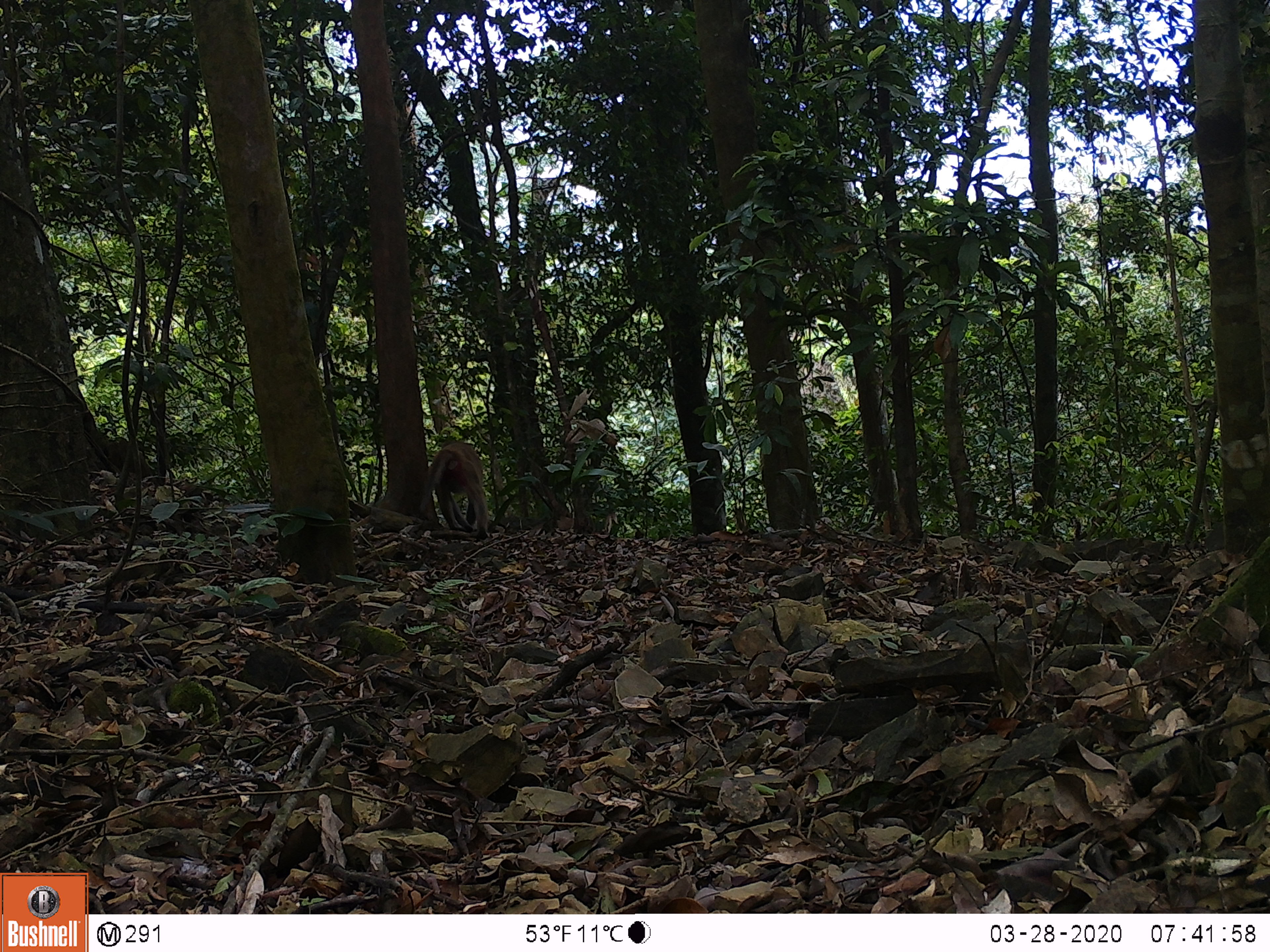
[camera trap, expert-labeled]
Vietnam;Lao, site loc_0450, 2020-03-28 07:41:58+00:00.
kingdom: Animalia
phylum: Chordata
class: Mammalia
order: Primates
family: Cercopithecidae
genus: Macaca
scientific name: Macaca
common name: macaques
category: assam or rhesus macaque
Assam or rhesus macaque (macaques) (Macaca). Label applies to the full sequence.